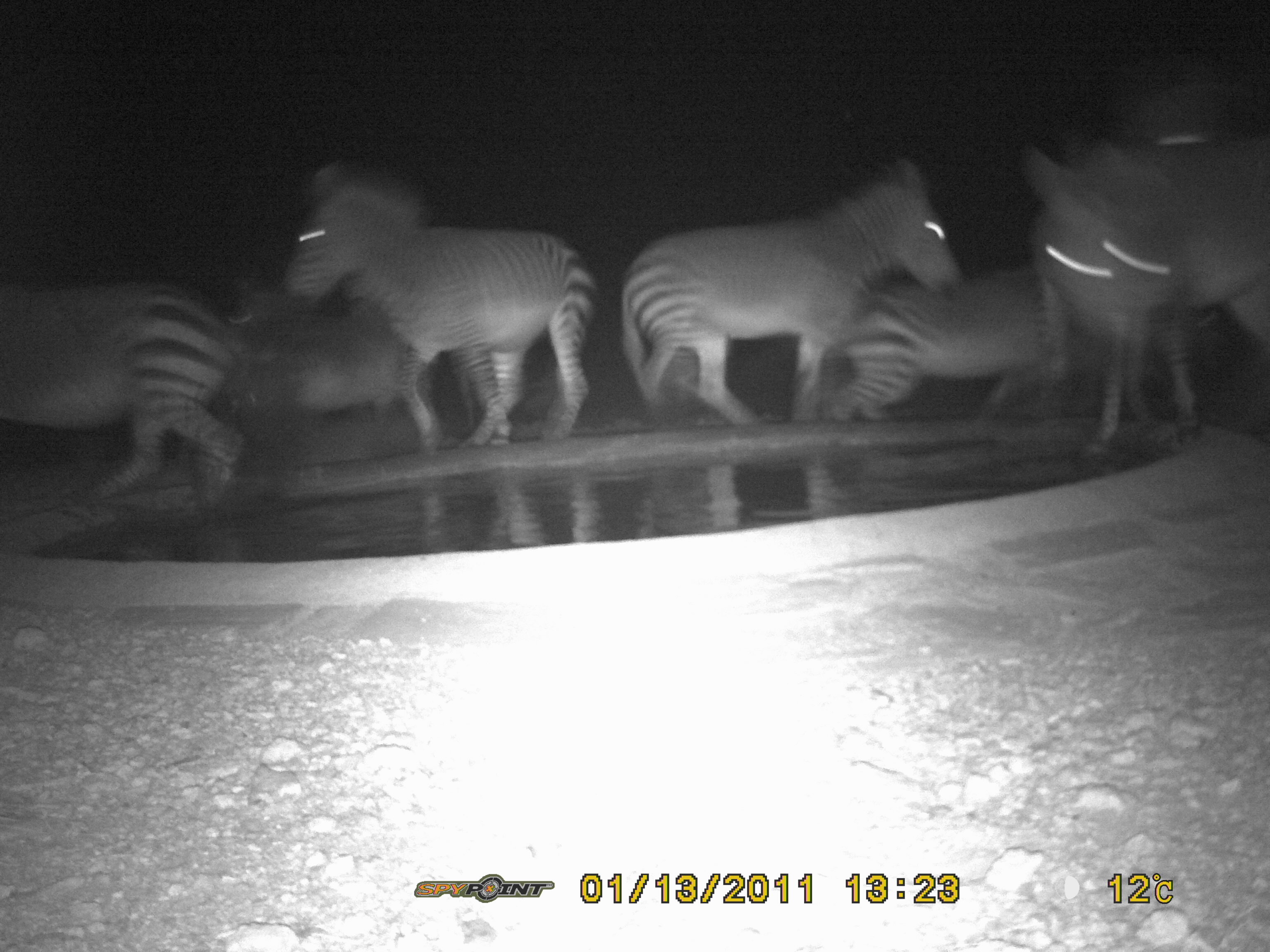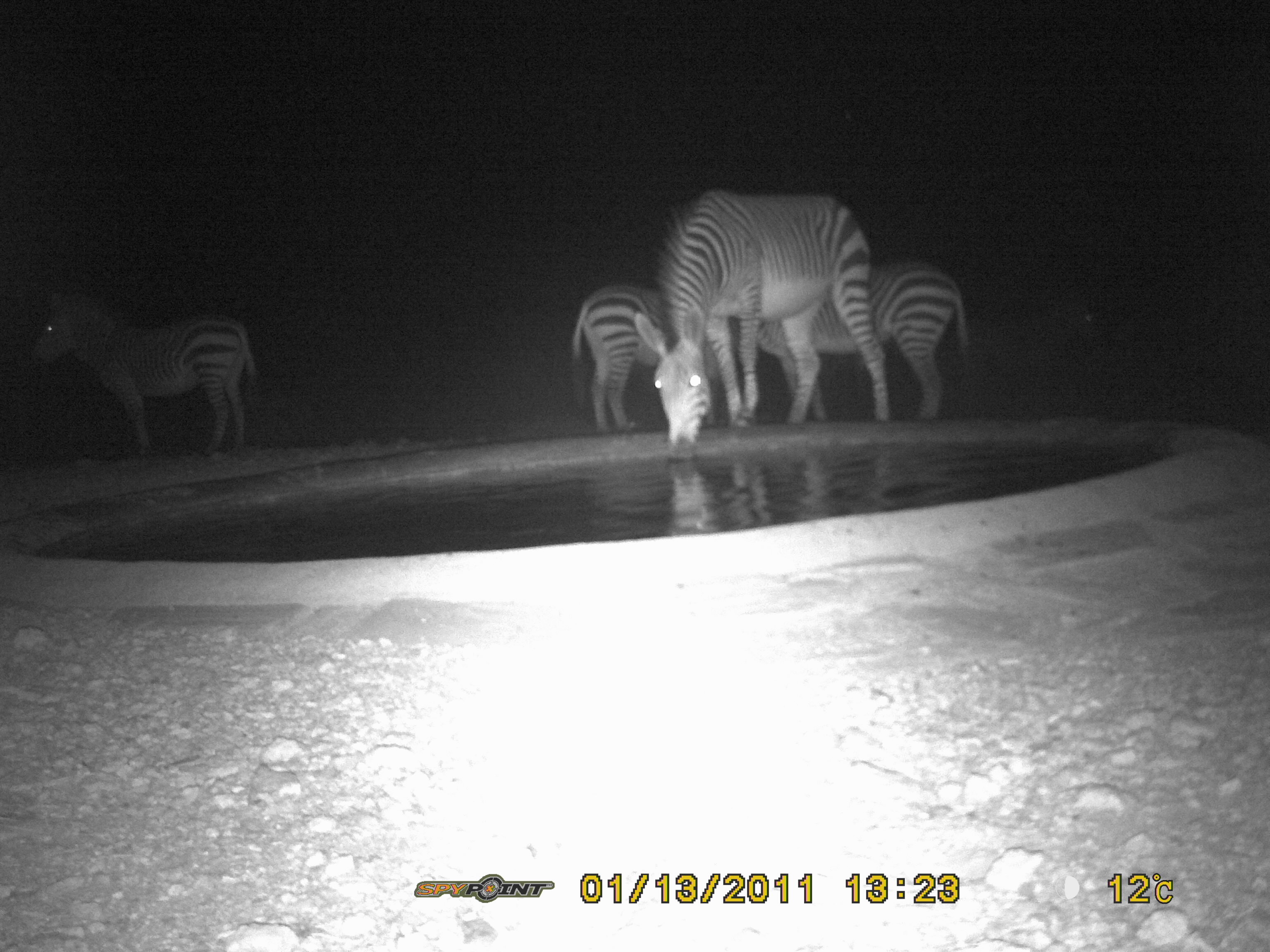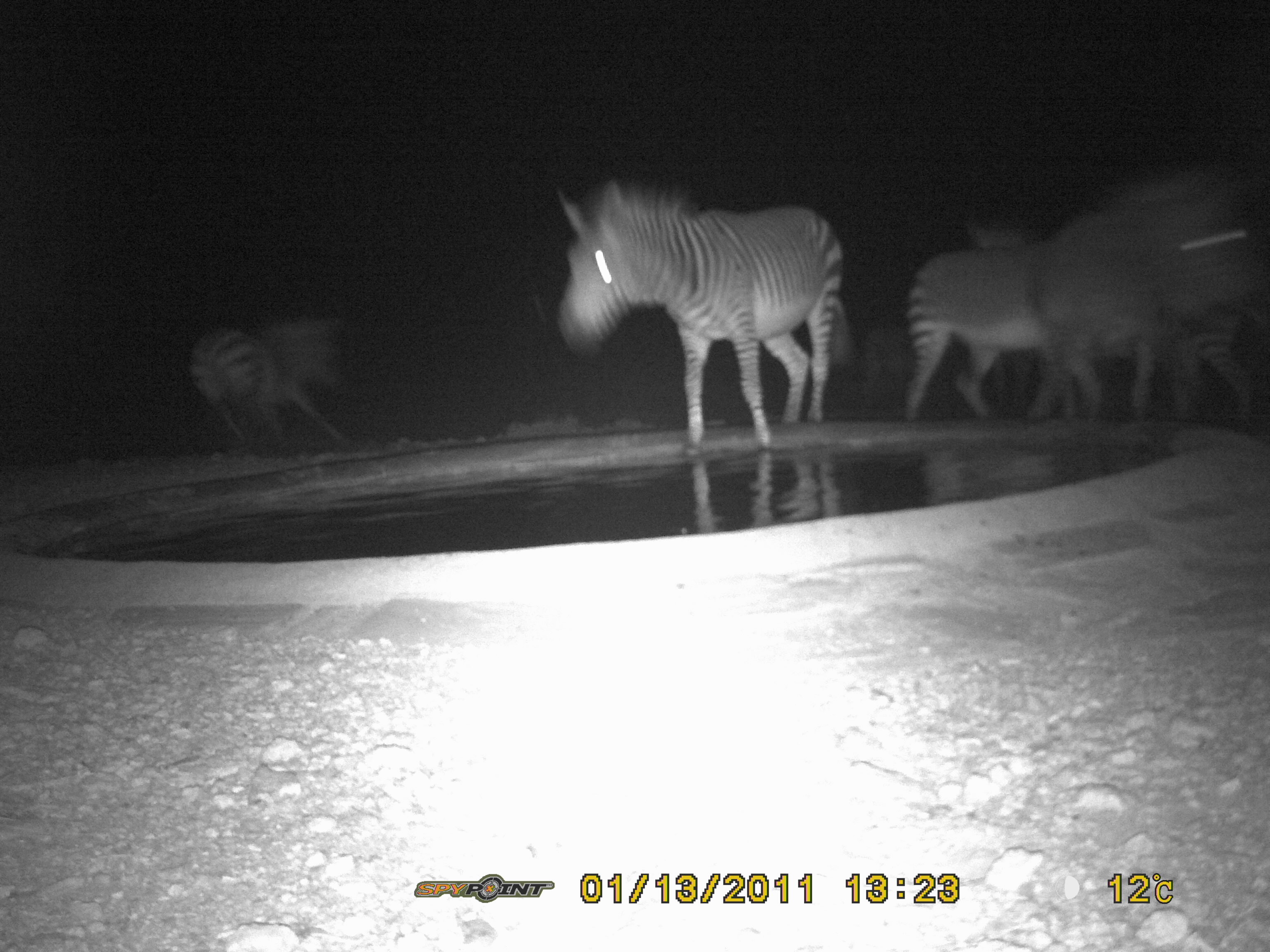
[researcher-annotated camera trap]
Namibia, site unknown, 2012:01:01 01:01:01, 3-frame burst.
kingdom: Animalia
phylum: Chordata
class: Mammalia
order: Perissodactyla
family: Equidae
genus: Equus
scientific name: Equus zebra hartmannae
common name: hartmann's mountain zebra